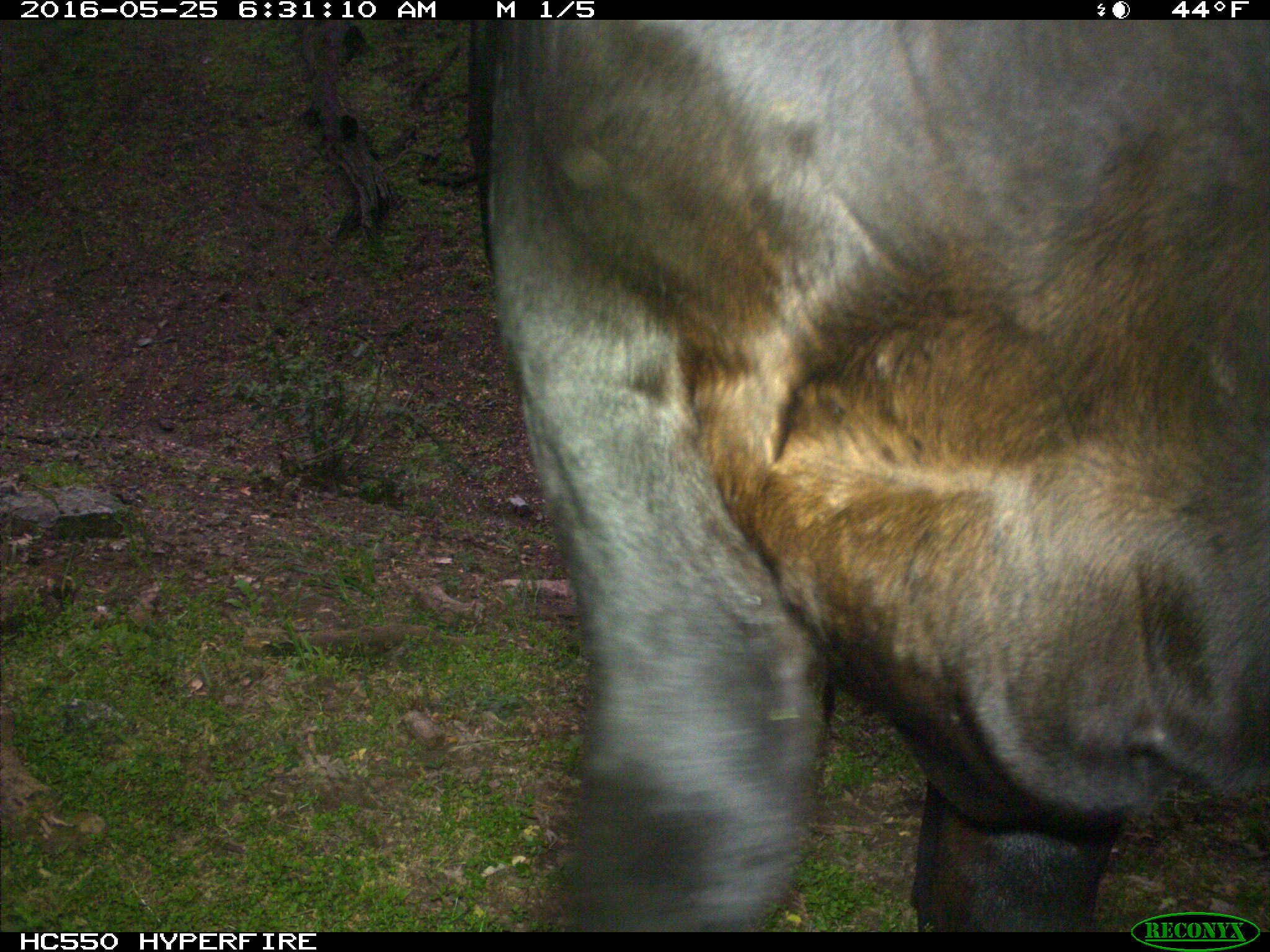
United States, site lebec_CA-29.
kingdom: Animalia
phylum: Chordata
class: Mammalia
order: Artiodactyla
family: Bovidae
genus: Bos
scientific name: Bos taurus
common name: domestic cow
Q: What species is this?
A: Bos taurus (domestic cow).